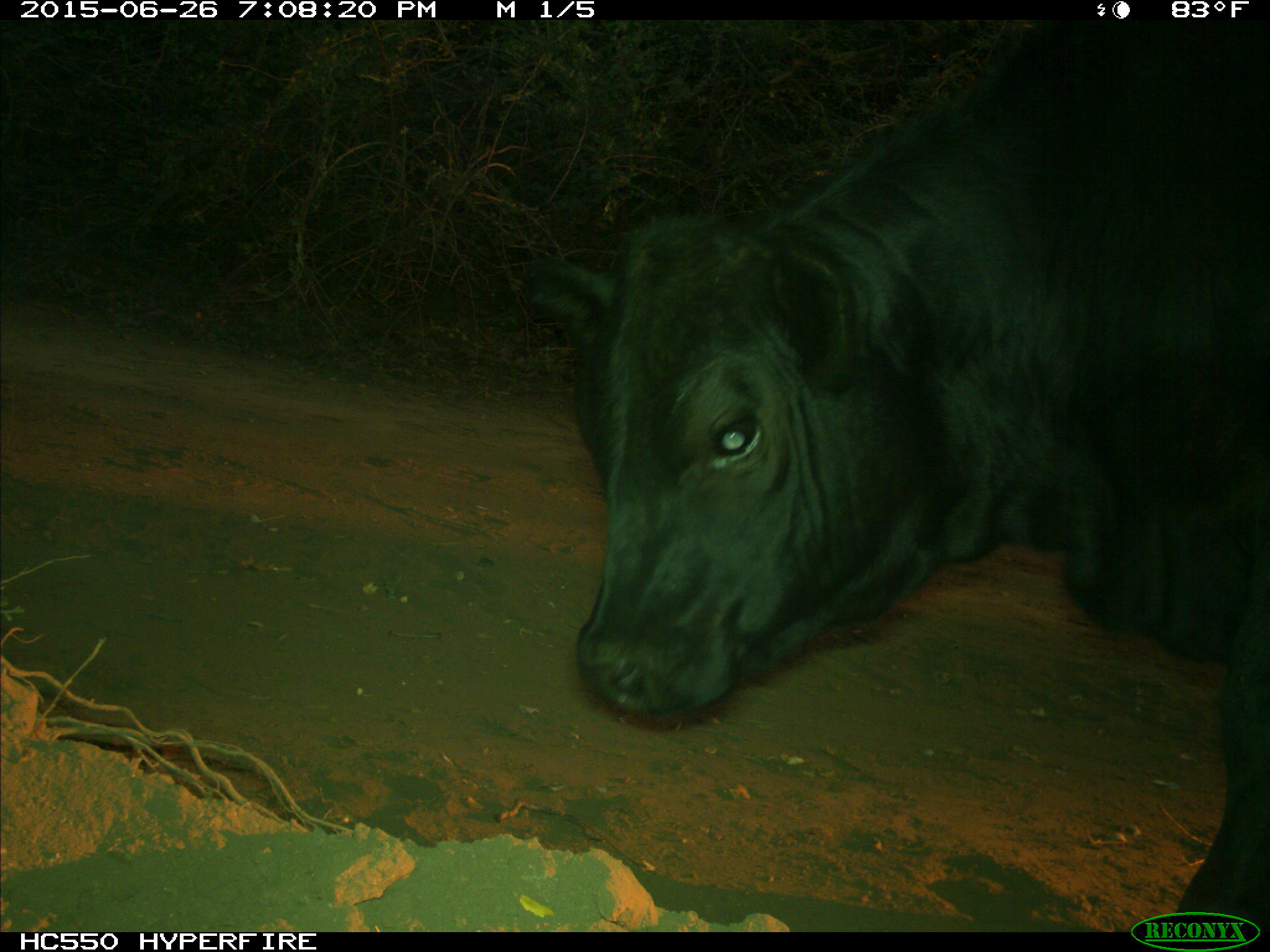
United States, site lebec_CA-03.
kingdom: Animalia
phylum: Chordata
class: Mammalia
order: Artiodactyla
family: Bovidae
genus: Bos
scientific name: Bos taurus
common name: domestic cow